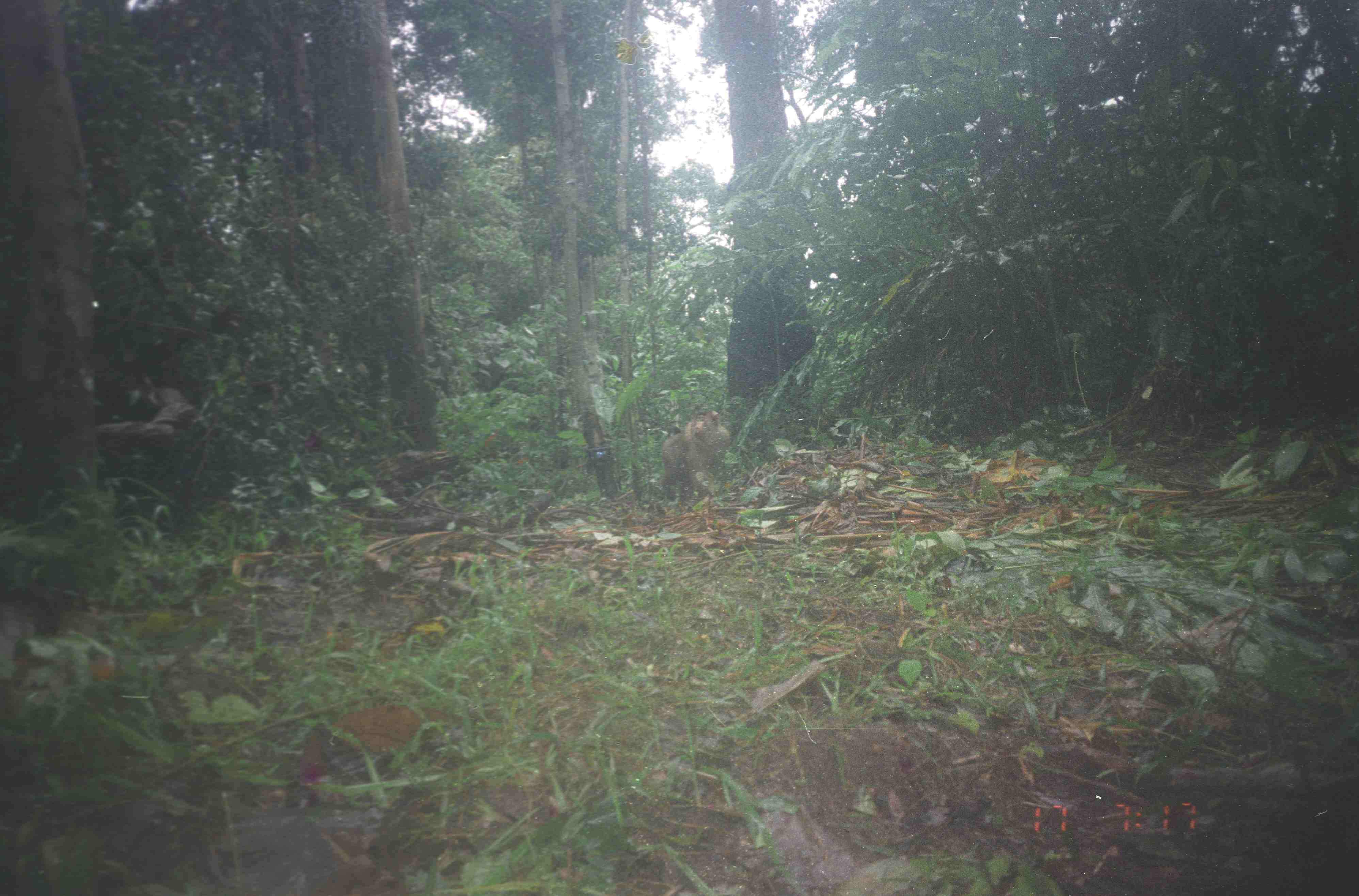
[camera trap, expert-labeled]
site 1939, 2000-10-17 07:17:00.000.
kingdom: Animalia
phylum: Chordata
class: Mammalia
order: Primates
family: Cercopithecidae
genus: Macaca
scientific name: Macaca nemestrina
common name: southern pig-tailed macaque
Macaca nemestrina (southern pig-tailed macaque), count 1.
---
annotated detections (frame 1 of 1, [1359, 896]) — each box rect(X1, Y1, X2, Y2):
macaca nemestrina: rect(660, 407, 731, 514)